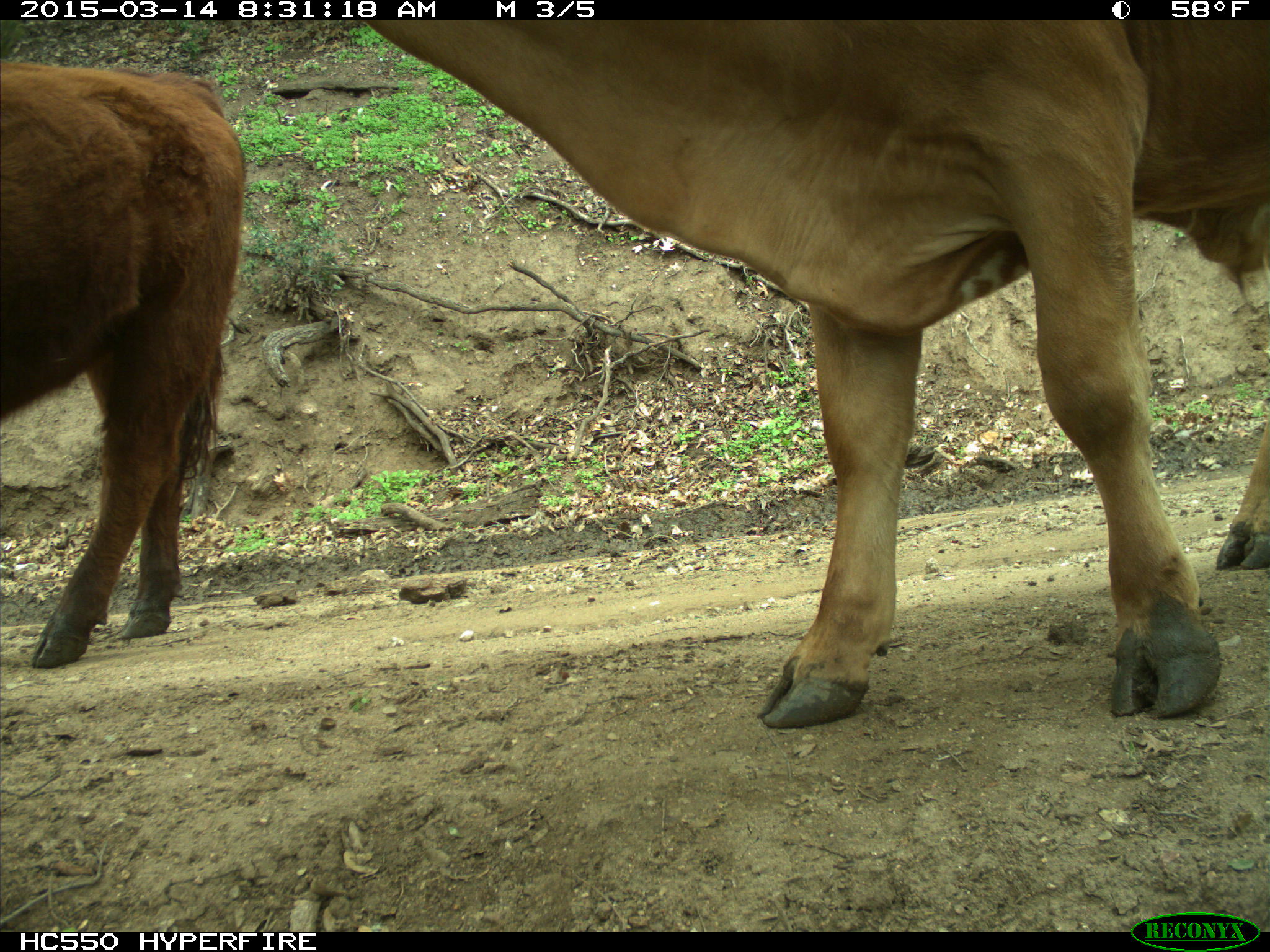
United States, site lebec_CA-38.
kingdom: Animalia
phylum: Chordata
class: Mammalia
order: Artiodactyla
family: Bovidae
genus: Bos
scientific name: Bos taurus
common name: domestic cow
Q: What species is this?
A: Bos taurus (domestic cow).